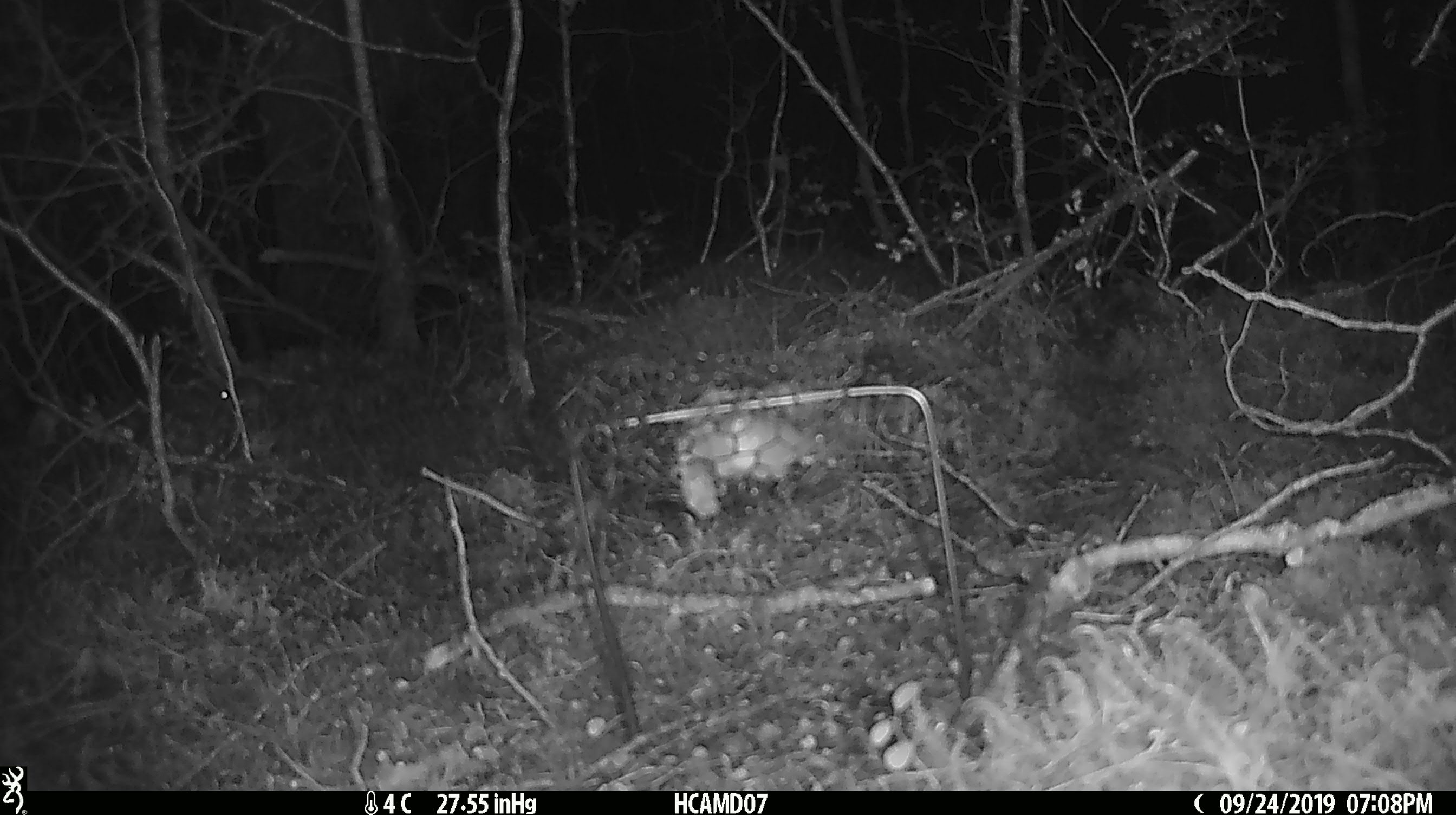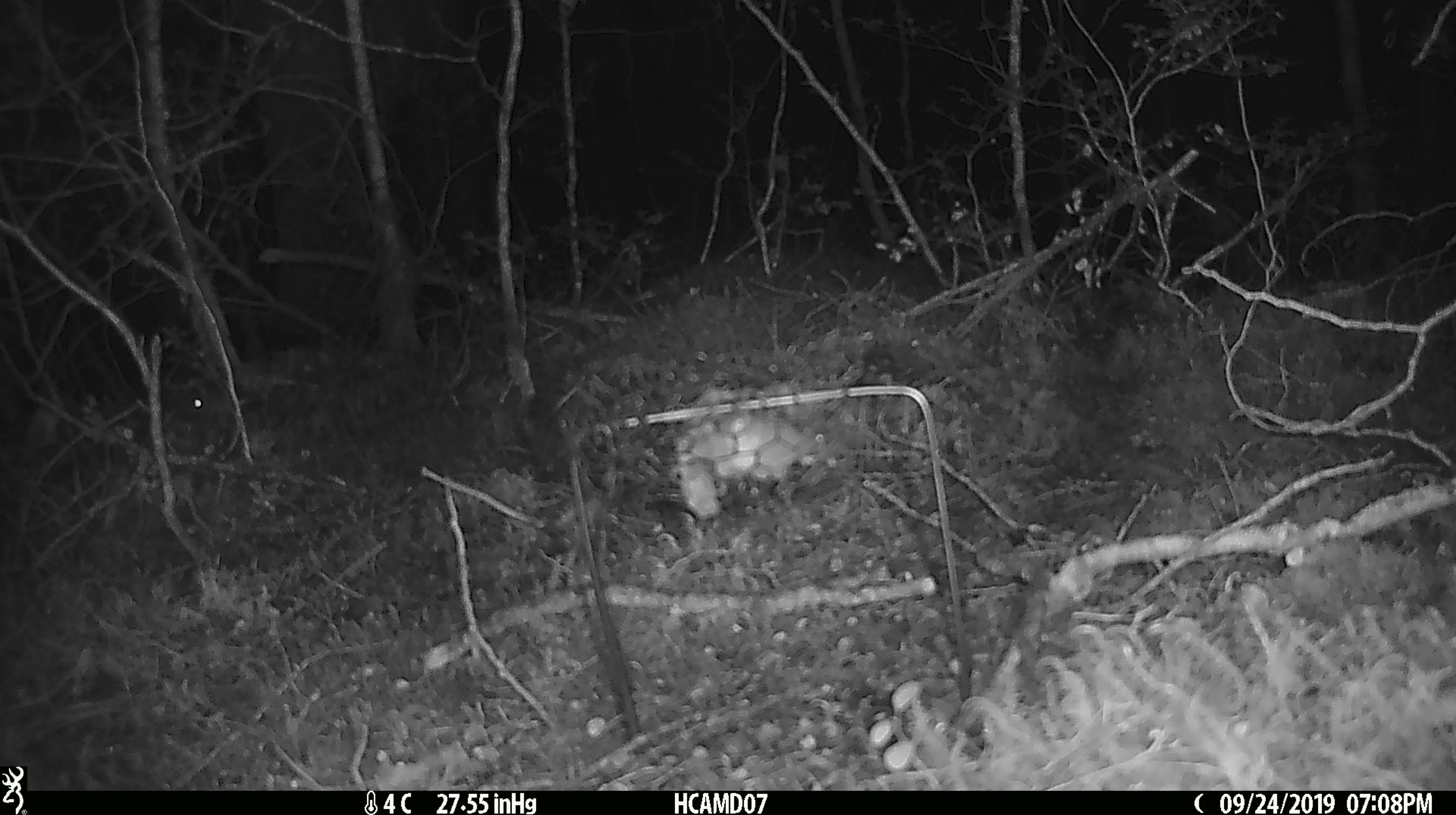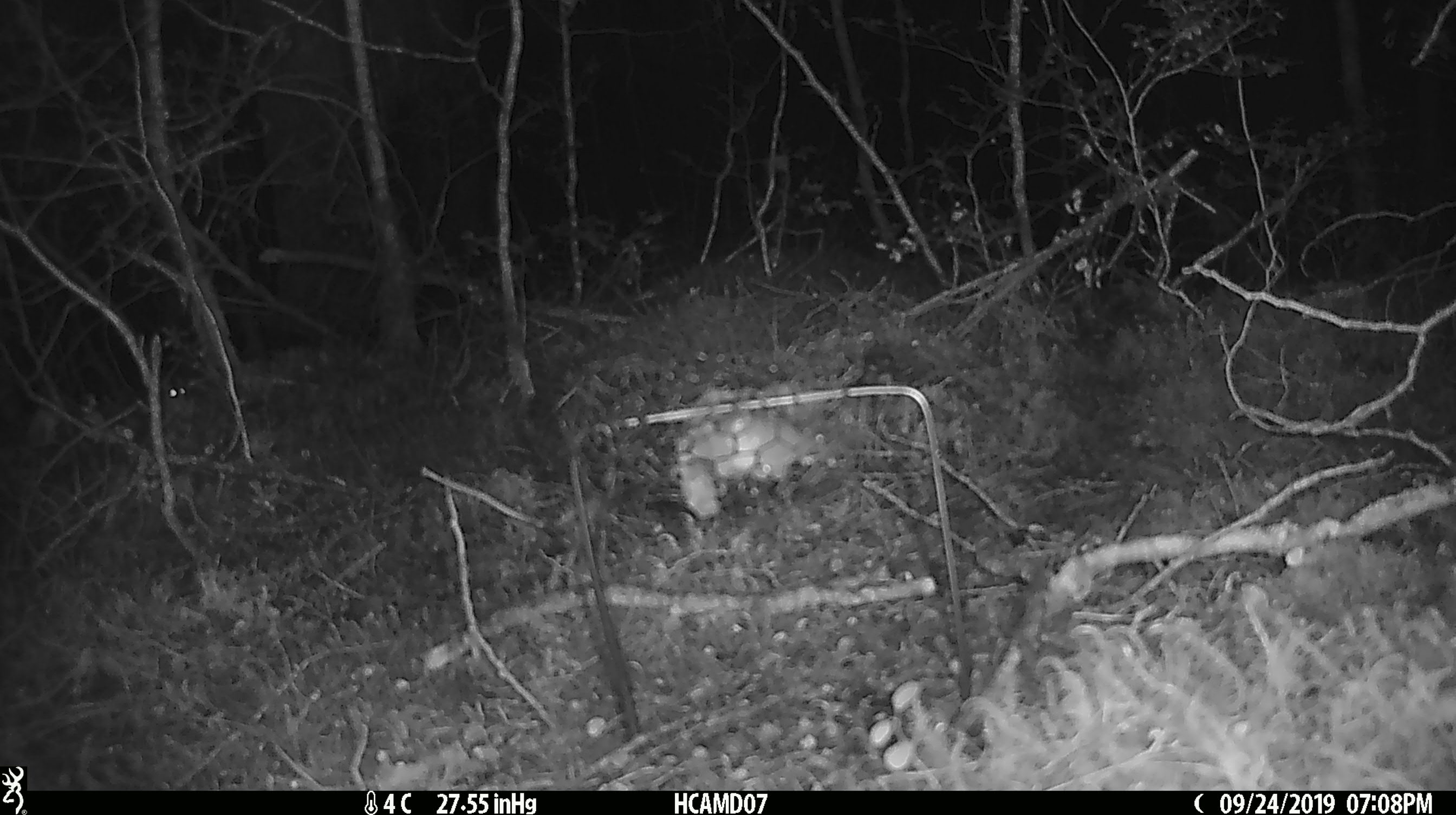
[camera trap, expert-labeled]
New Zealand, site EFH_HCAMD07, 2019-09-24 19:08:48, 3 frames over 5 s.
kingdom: Animalia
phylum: Chordata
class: Mammalia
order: Rodentia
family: Muridae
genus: Mus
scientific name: Mus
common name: mouse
Mouse (Mus).